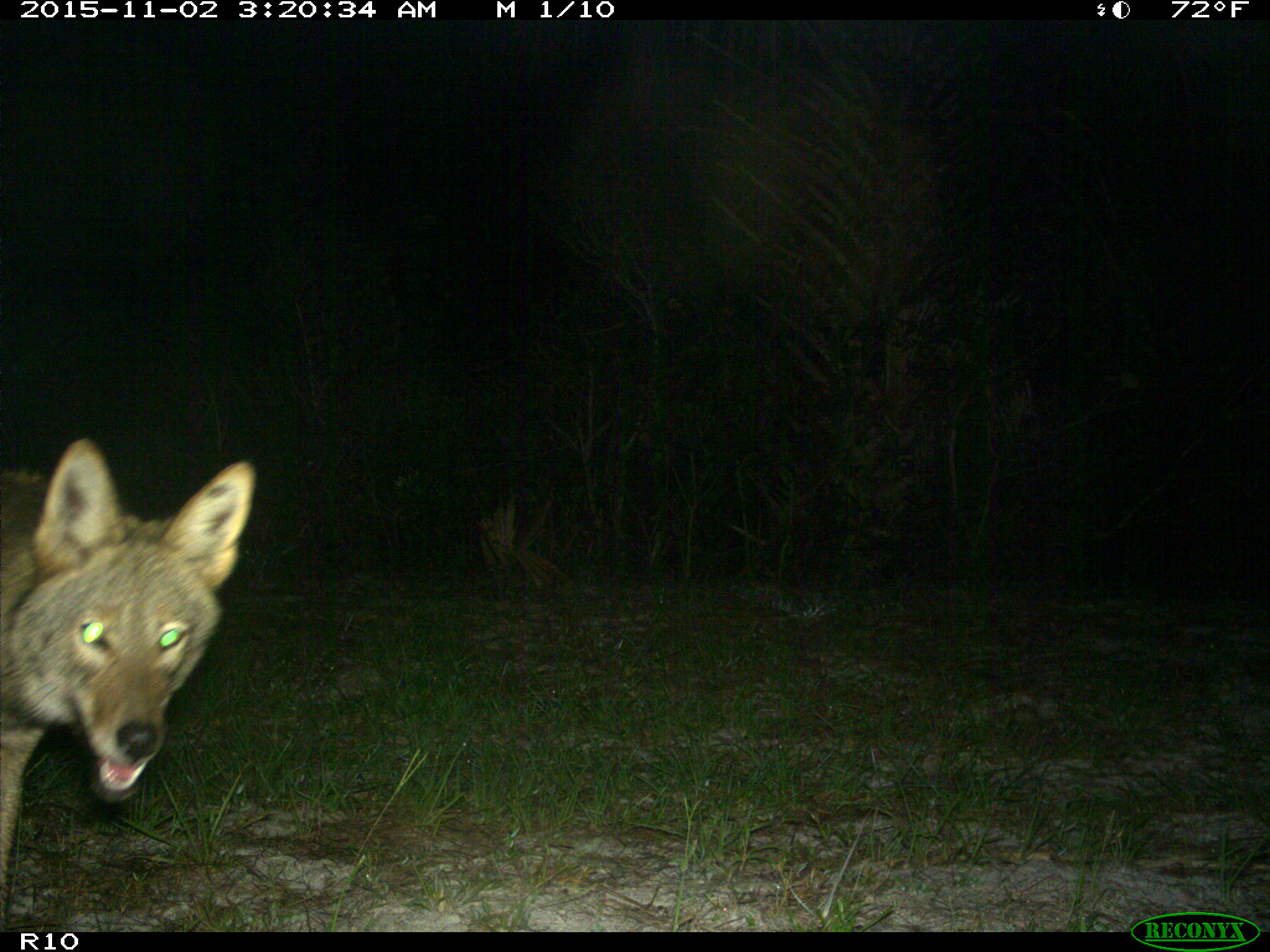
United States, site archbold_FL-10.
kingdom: Animalia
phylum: Chordata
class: Mammalia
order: Carnivora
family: Canidae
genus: Canis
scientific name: Canis latrans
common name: coyote